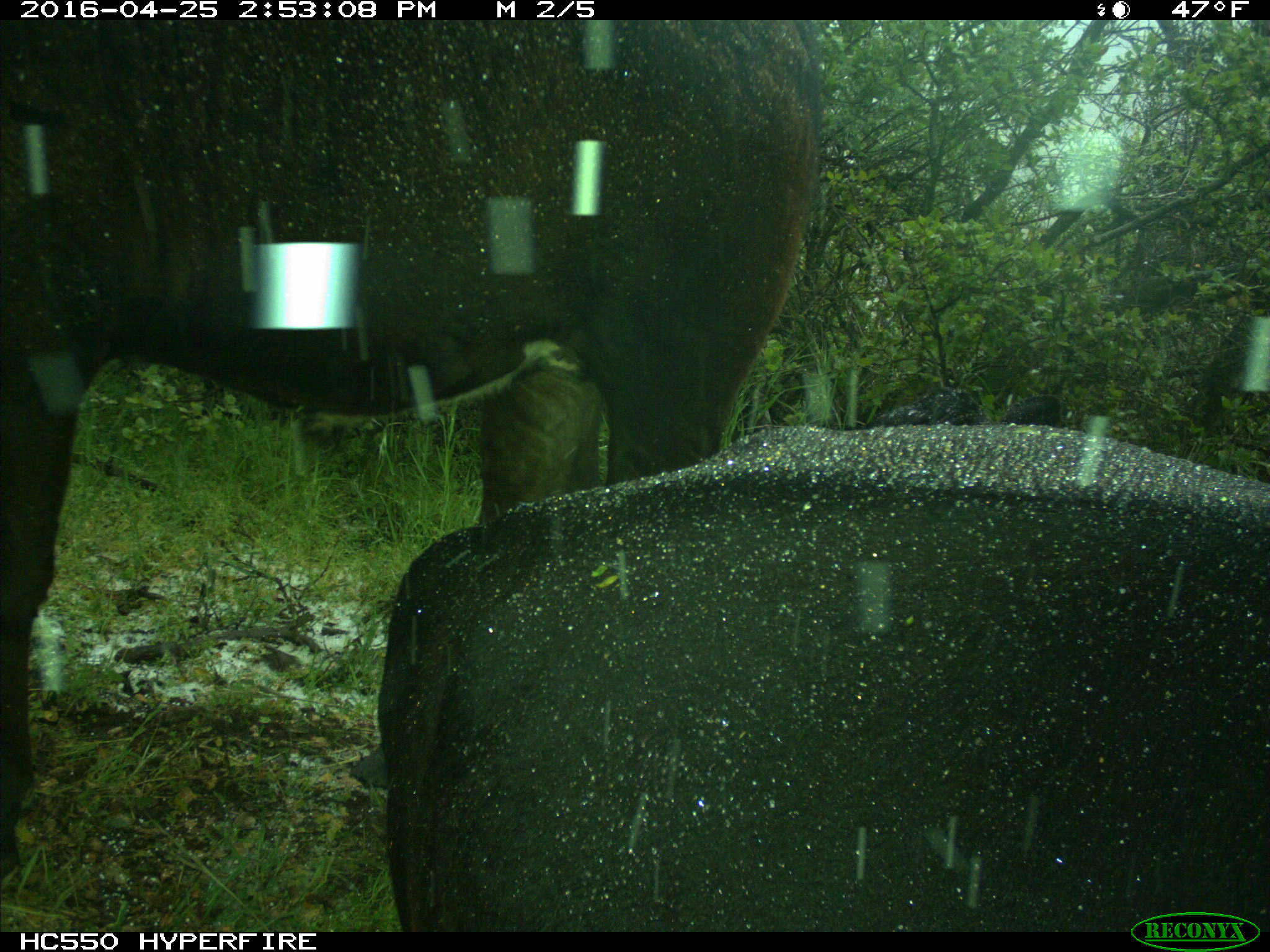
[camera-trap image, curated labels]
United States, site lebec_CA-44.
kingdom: Animalia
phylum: Chordata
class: Mammalia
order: Artiodactyla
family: Bovidae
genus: Bos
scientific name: Bos taurus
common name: domestic cow